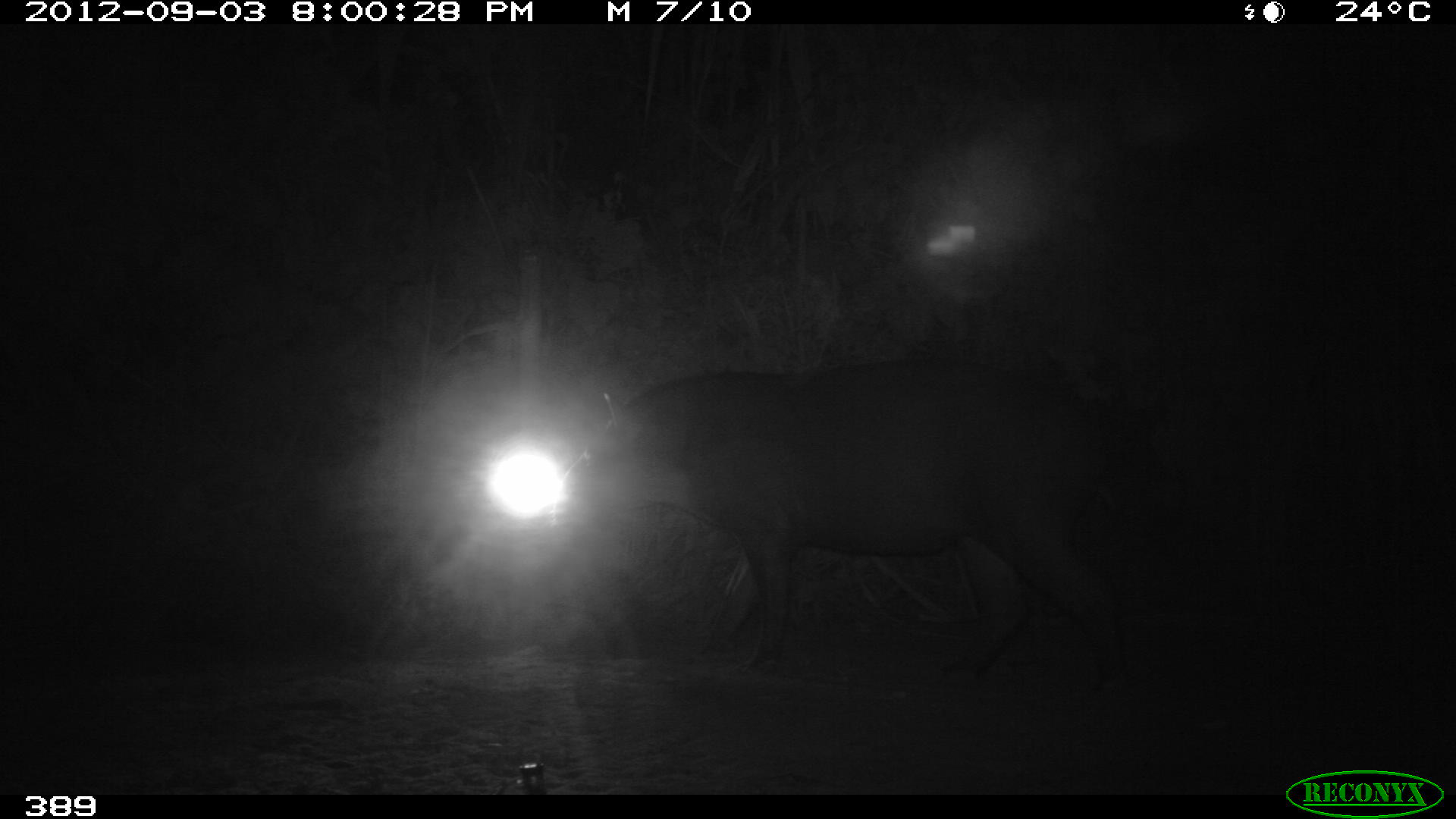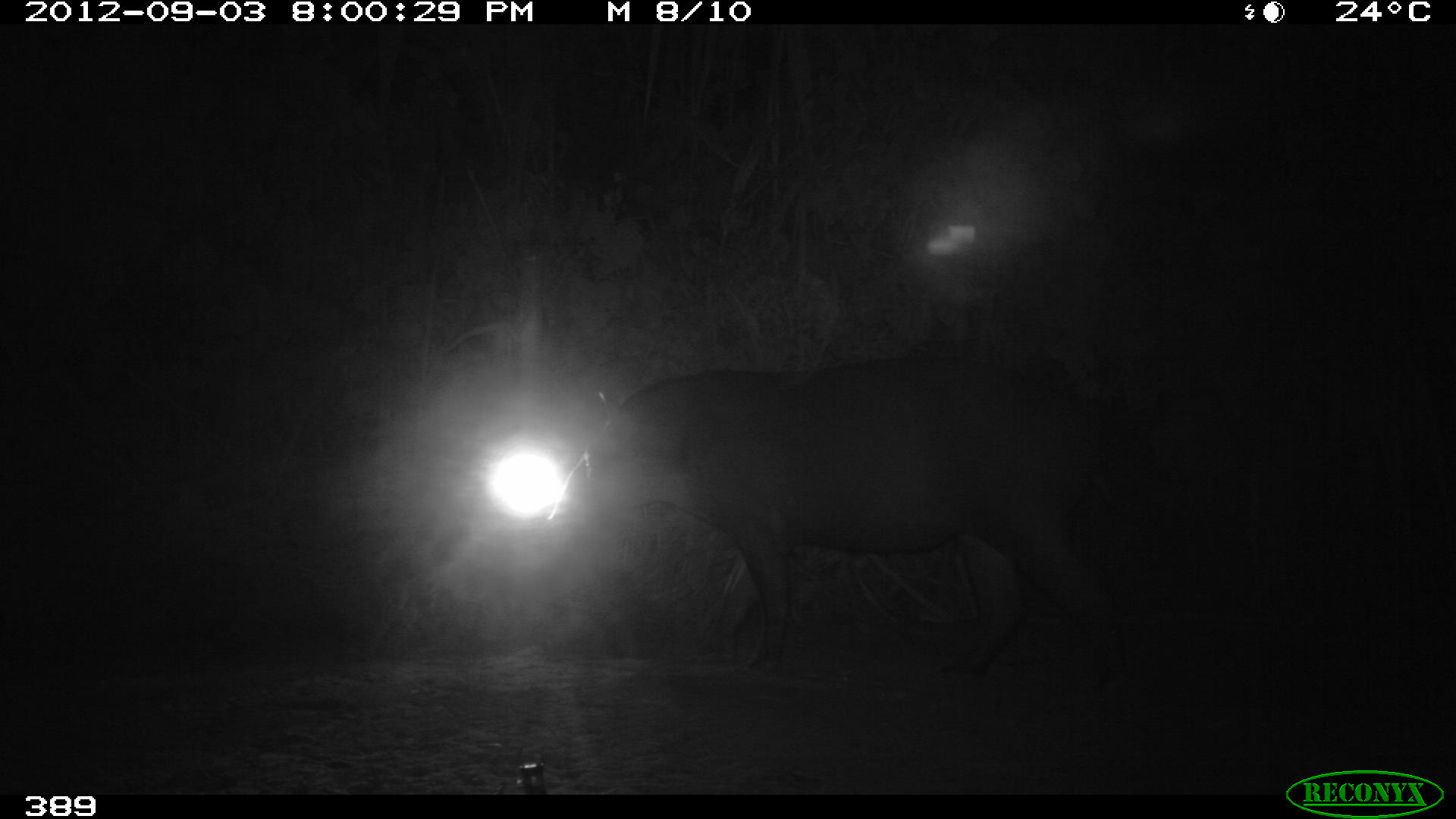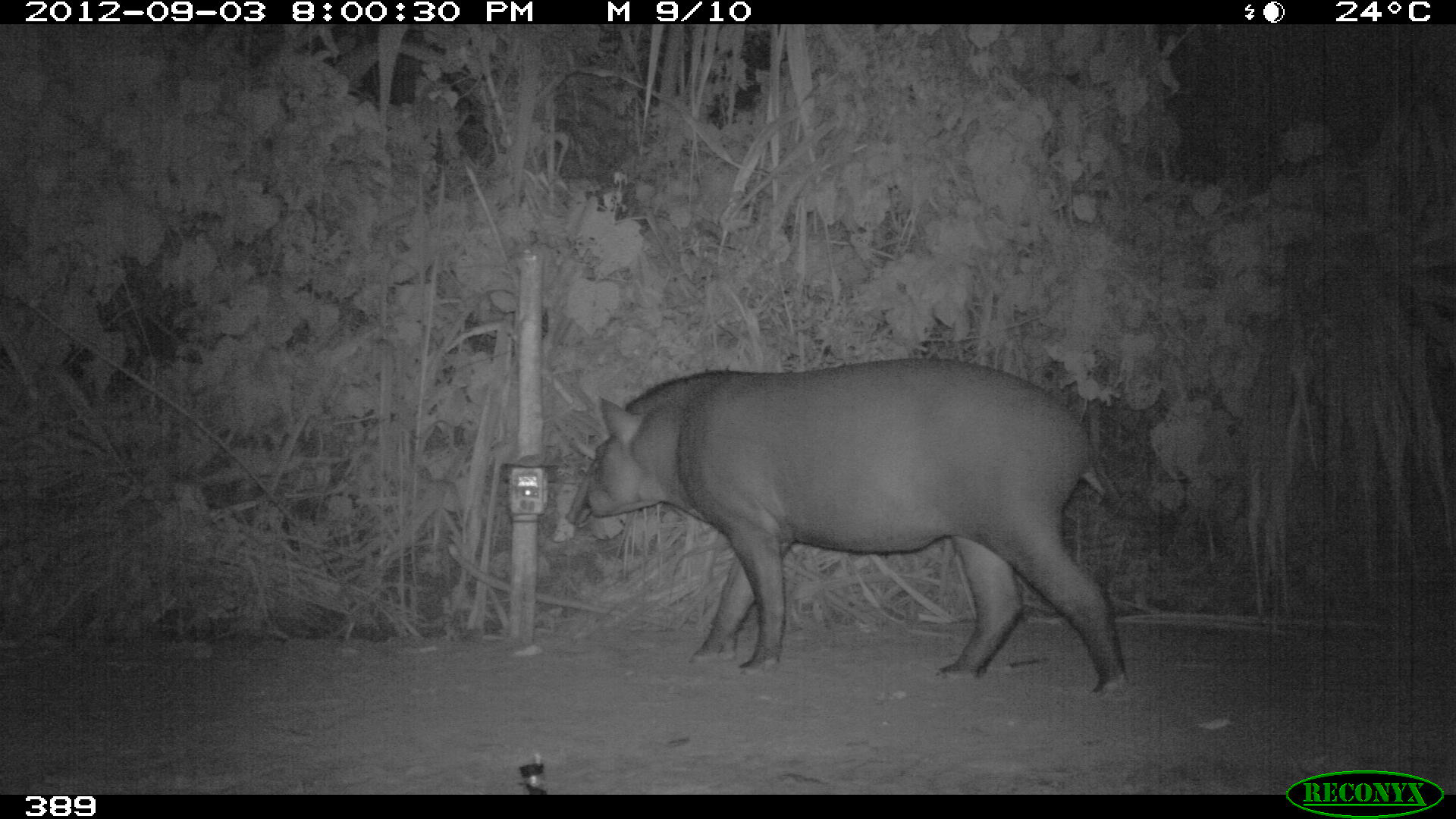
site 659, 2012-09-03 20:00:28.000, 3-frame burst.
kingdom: Animalia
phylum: Chordata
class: Mammalia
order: Perissodactyla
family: Tapiridae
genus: Tapirus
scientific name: Tapirus terrestris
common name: south american tapir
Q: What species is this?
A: Tapirus terrestris (south american tapir).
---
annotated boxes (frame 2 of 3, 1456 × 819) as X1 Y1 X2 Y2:
tapirus terrestris: 570 352 1138 700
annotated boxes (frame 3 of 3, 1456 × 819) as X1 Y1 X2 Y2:
tapirus terrestris: 563 357 1130 696